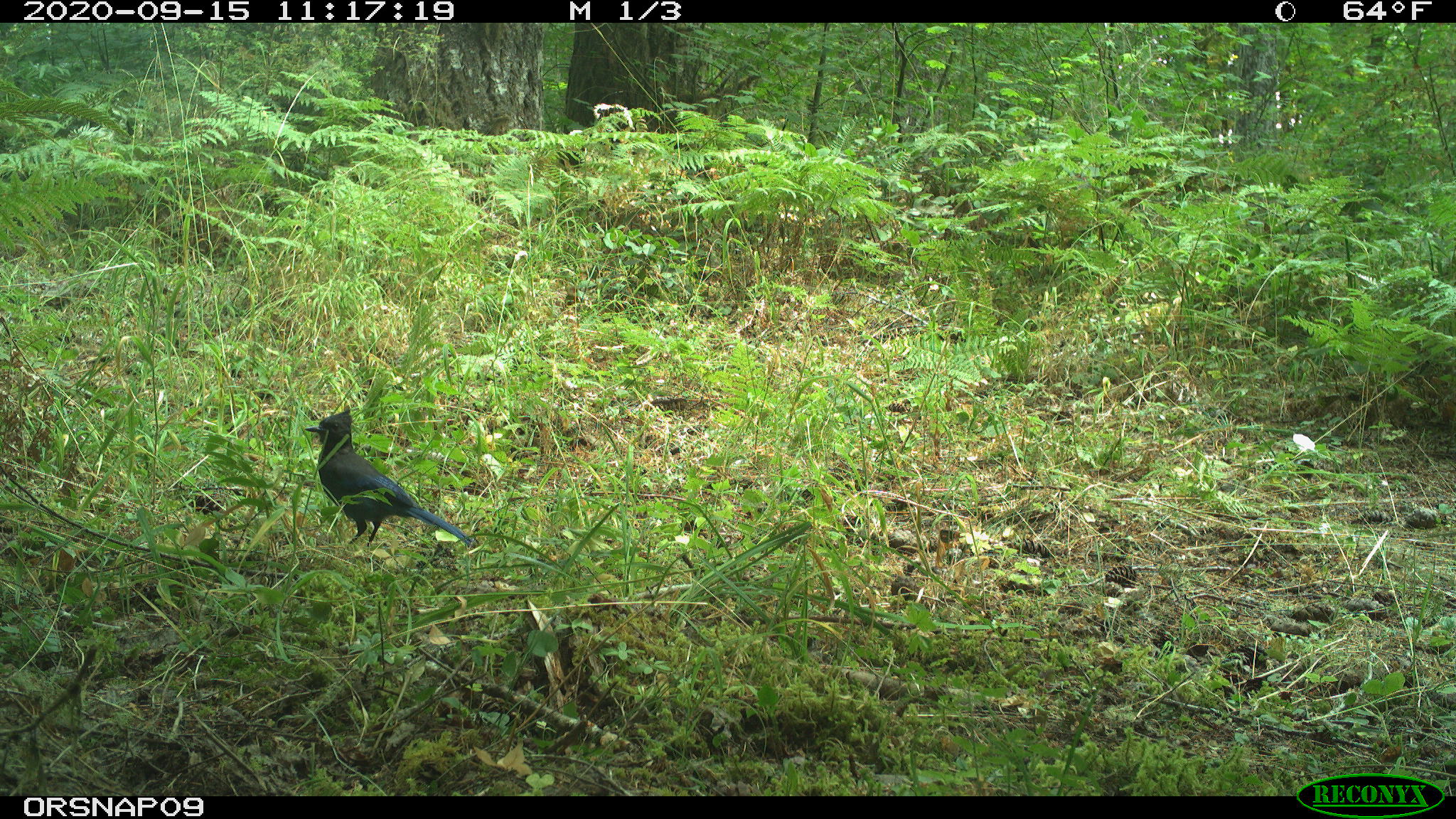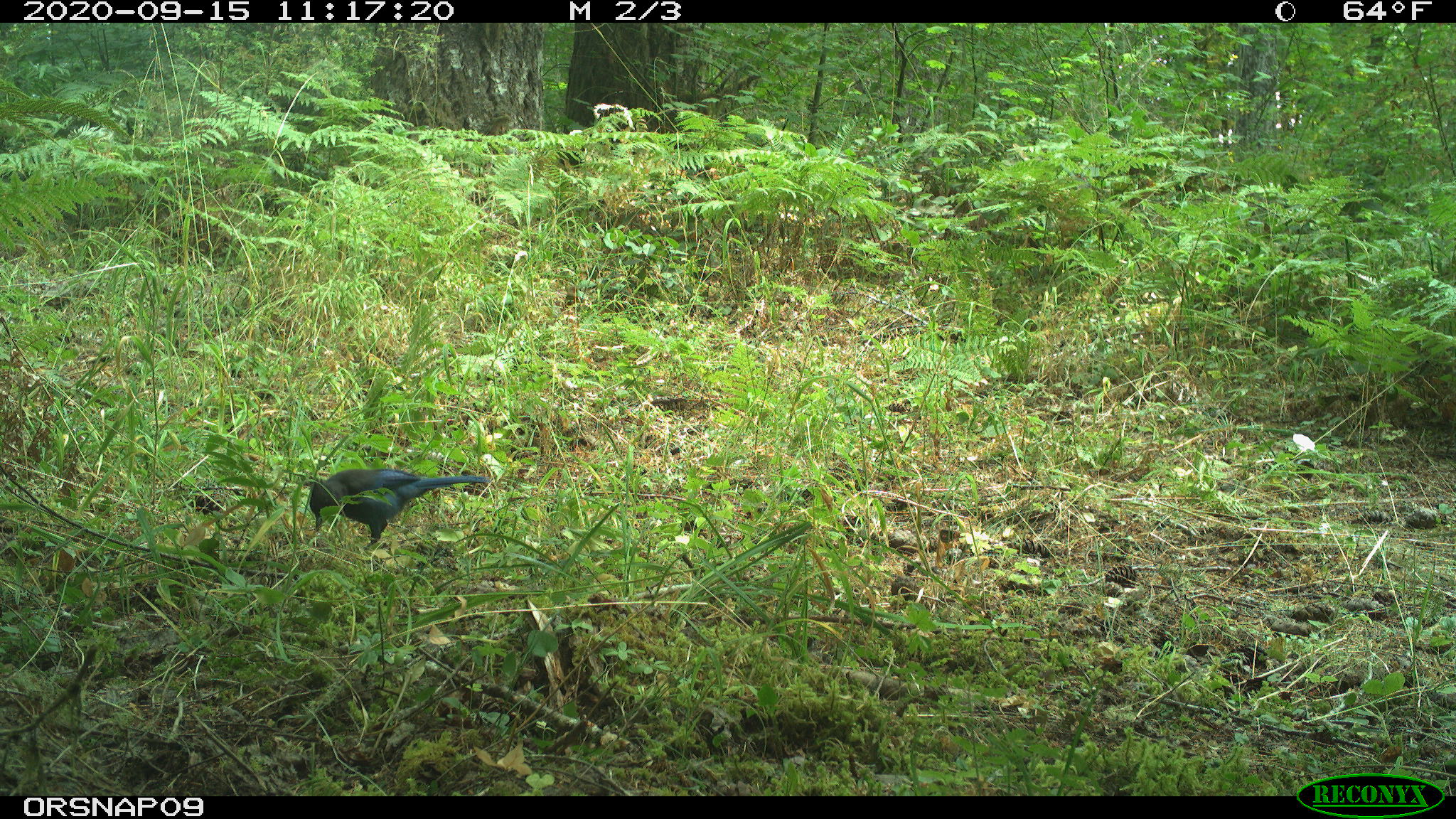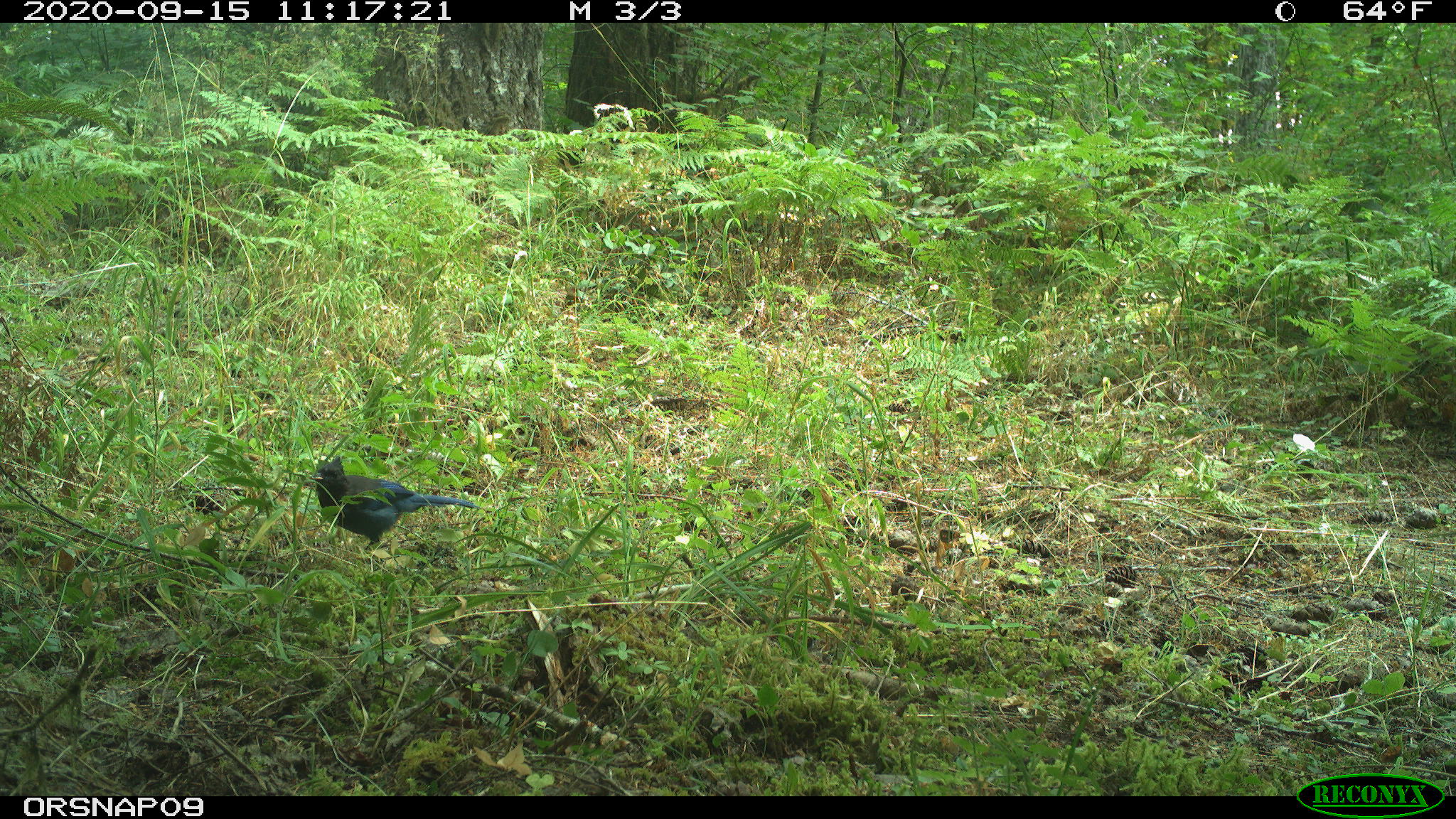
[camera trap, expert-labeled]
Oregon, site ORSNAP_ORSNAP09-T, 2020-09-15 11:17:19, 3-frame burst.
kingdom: Animalia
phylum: Chordata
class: Aves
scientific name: Aves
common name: bird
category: other bird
Other bird (bird) (Aves).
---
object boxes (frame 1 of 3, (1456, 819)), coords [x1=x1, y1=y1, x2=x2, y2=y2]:
other bird: [x1=293, y1=401, x2=493, y2=580]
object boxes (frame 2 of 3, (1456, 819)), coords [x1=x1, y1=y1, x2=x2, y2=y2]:
other bird: [x1=296, y1=433, x2=510, y2=571]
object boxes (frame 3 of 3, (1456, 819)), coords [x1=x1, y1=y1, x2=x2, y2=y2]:
other bird: [x1=305, y1=452, x2=495, y2=561]